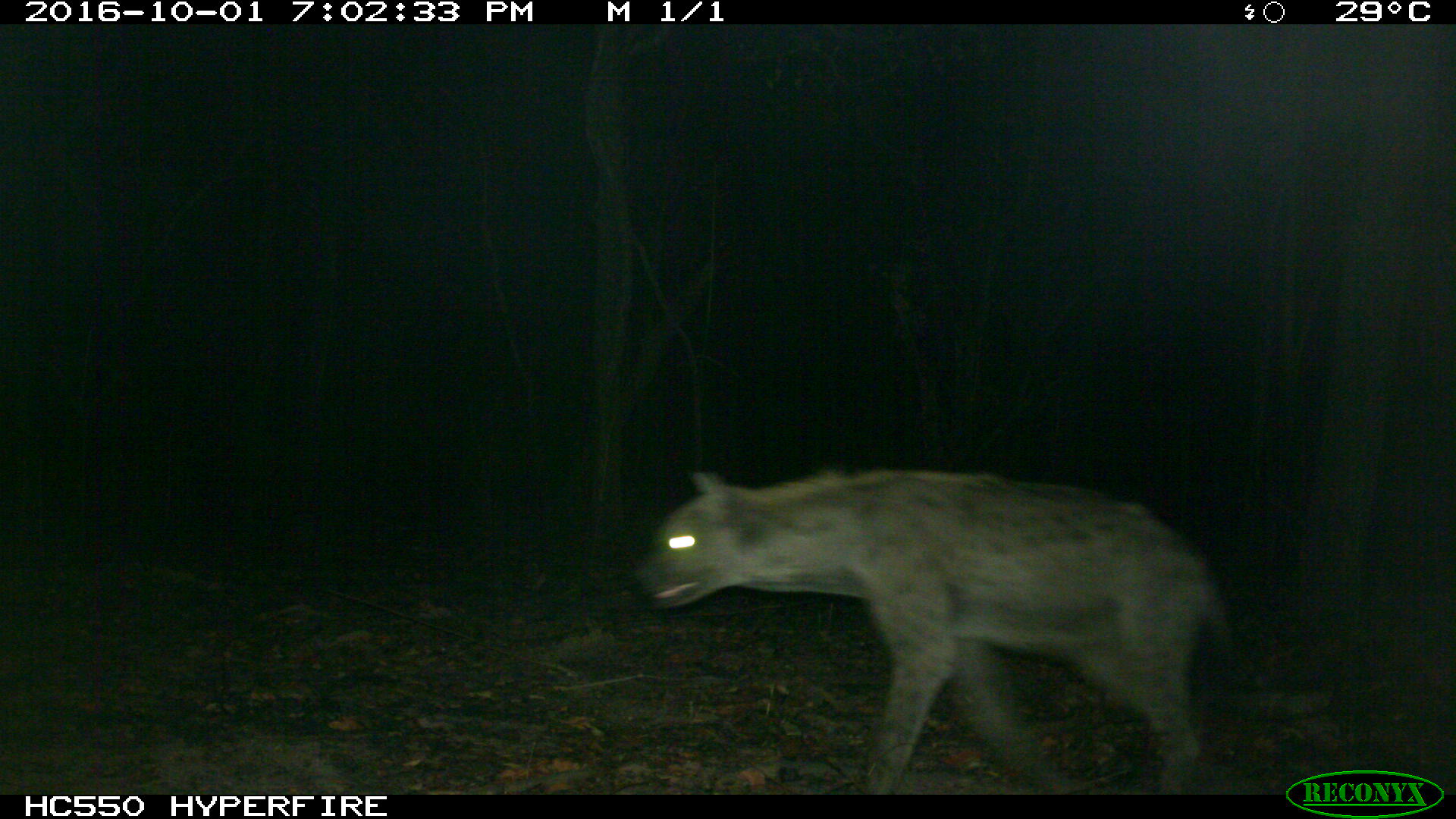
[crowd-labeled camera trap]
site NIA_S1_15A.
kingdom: Animalia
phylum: Chordata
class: Mammalia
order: Carnivora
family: Hyaenidae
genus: Crocuta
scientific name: Crocuta crocuta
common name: spotted hyena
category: hyenaspotted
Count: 1.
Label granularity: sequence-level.